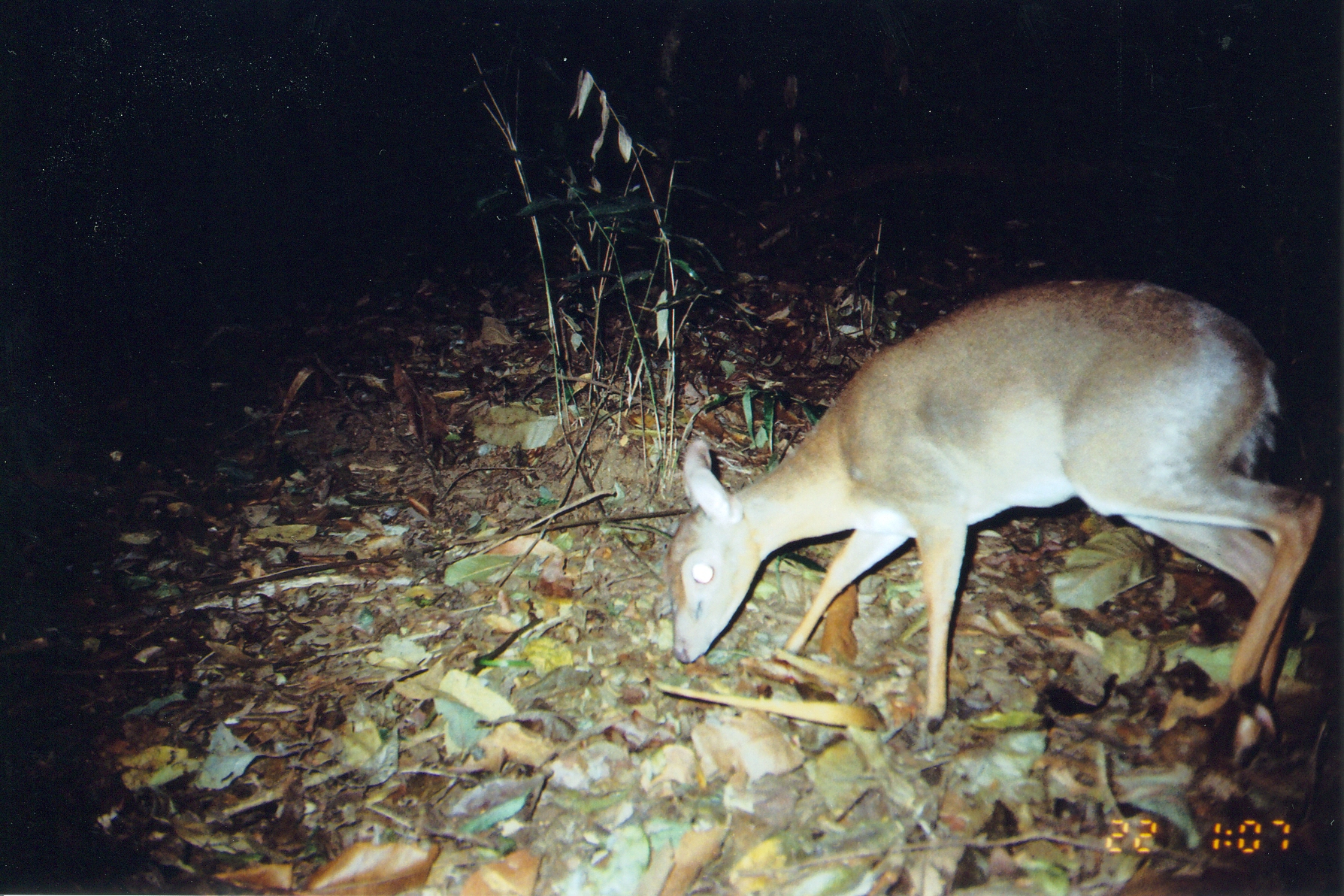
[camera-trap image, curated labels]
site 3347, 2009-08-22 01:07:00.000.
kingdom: Animalia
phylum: Chordata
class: Mammalia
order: Artiodactyla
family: Bovidae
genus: Nesotragus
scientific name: Nesotragus moschatus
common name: suni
Nesotragus moschatus (suni), count 1.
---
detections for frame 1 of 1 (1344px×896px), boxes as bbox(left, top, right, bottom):
nesotragus moschatus: bbox(667, 278, 1324, 762)